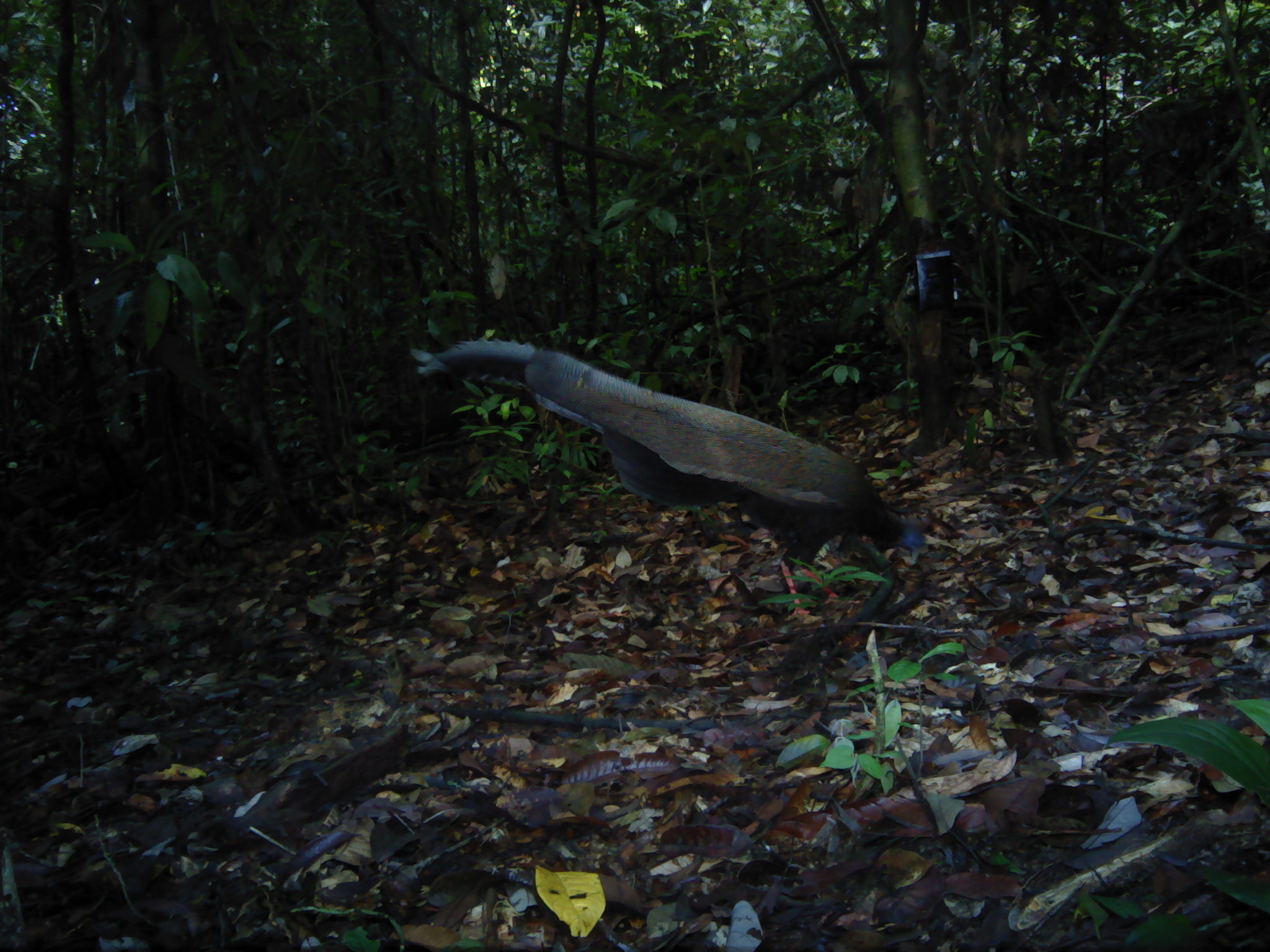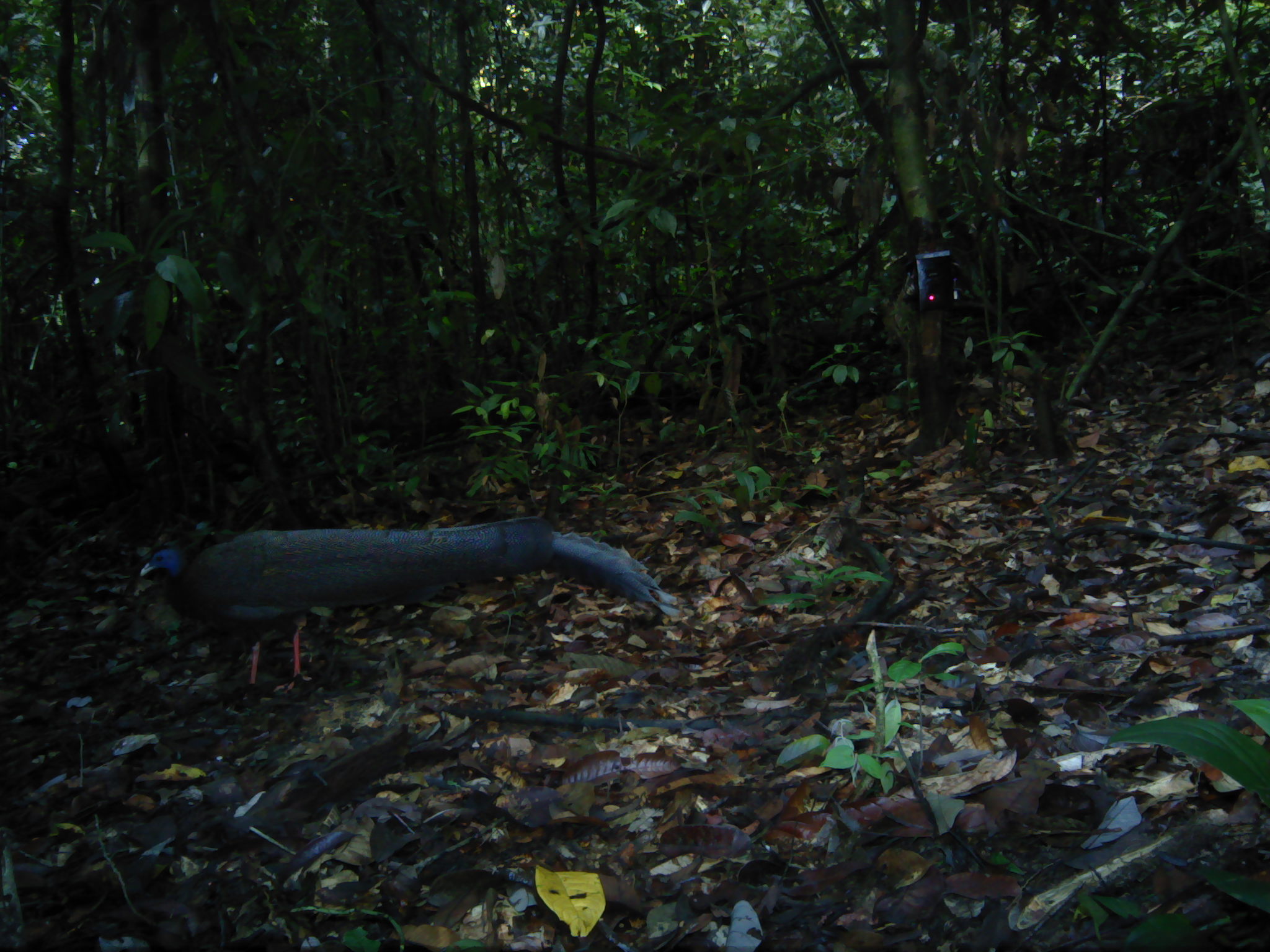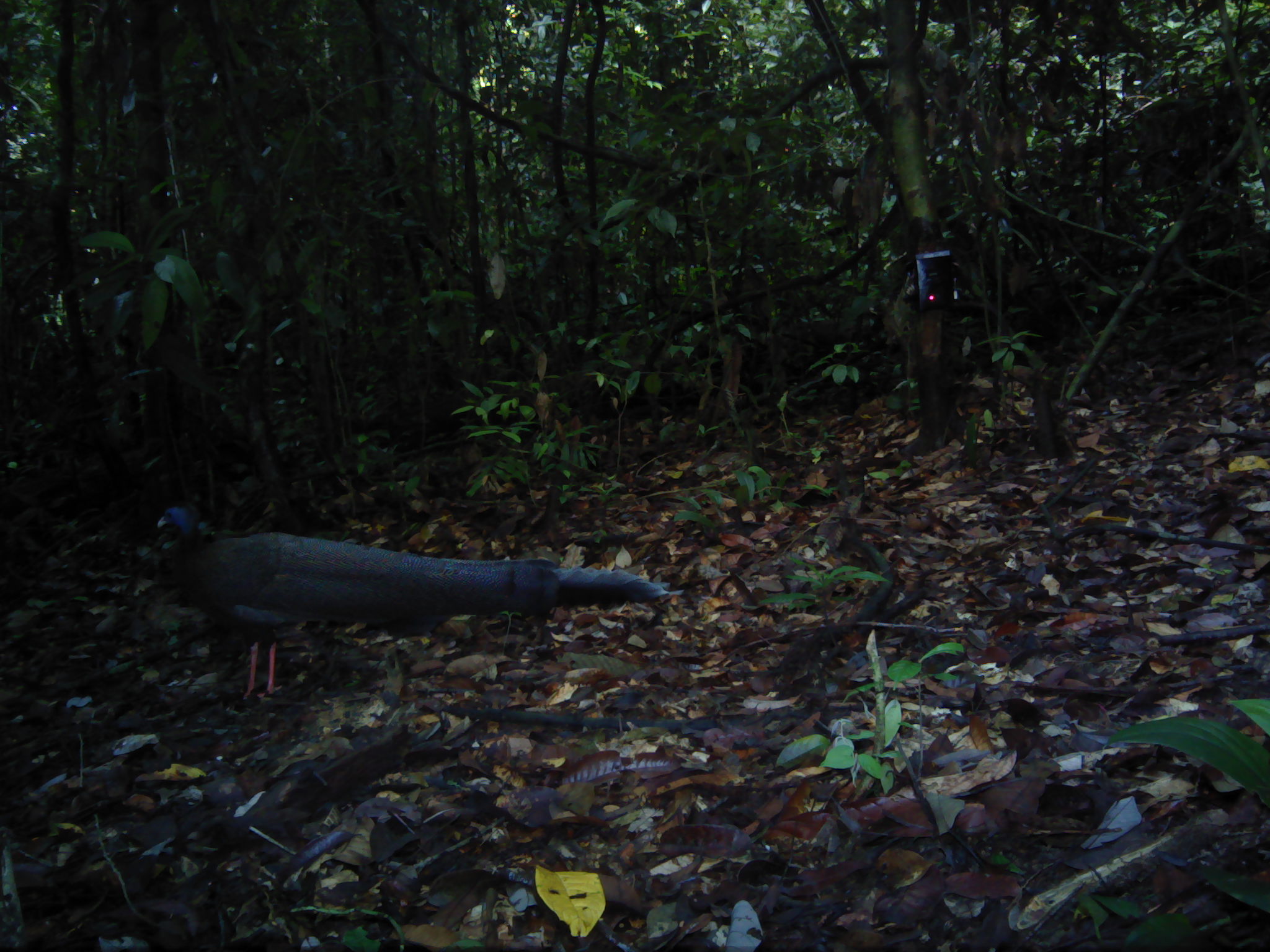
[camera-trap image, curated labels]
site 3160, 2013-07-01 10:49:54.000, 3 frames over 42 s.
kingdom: Animalia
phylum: Chordata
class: Aves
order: Galliformes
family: Phasianidae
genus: Argusianus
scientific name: Argusianus argus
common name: great argus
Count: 1.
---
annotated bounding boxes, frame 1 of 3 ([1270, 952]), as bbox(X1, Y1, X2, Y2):
argusianus argus: bbox(402, 333, 924, 612)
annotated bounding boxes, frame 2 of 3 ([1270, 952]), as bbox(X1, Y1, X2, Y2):
argusianus argus: bbox(138, 512, 683, 698)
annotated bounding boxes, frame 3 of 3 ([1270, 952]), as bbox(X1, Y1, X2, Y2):
argusianus argus: bbox(153, 493, 686, 709)